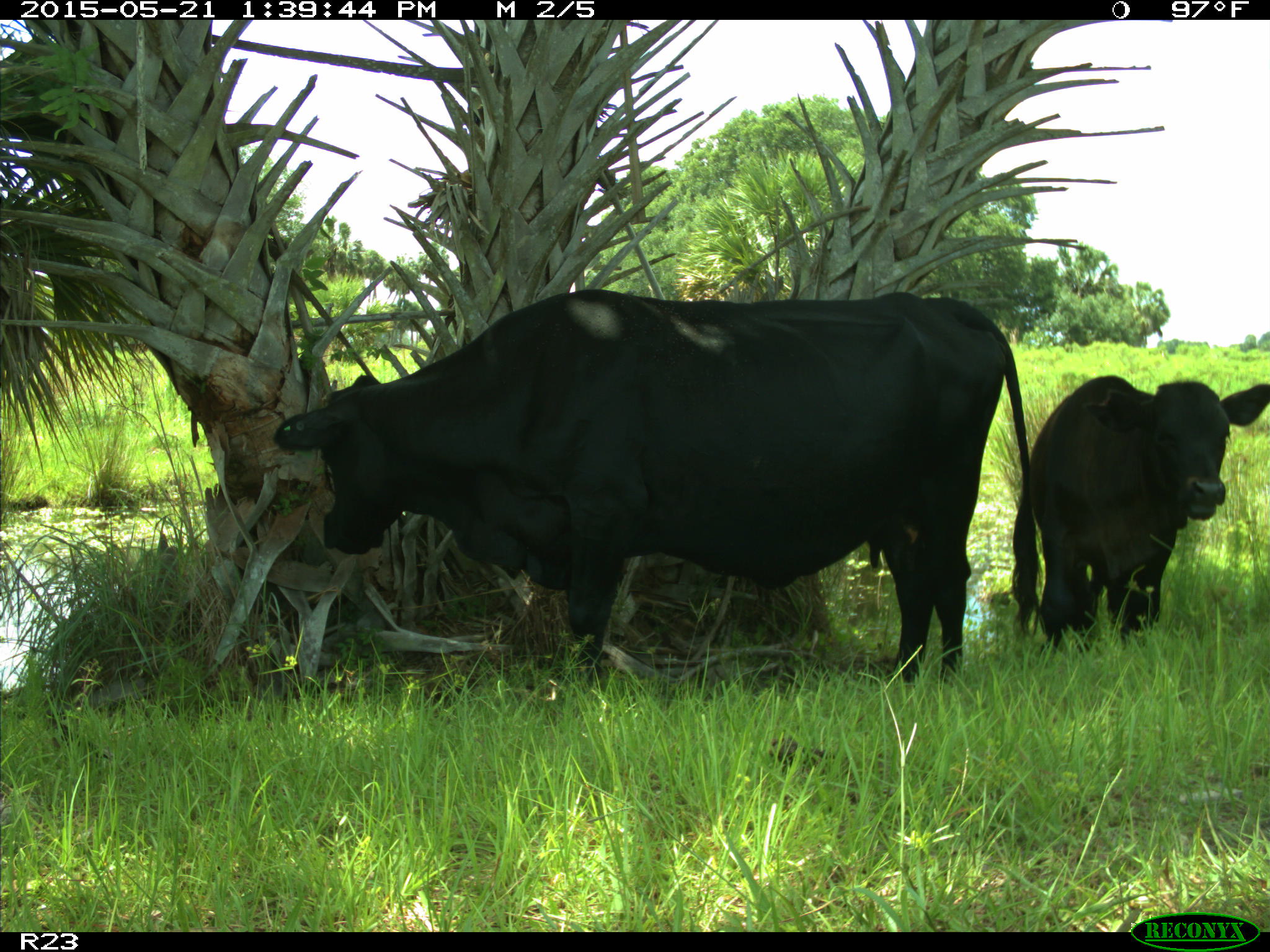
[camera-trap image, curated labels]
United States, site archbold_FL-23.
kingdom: Animalia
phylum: Chordata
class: Mammalia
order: Artiodactyla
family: Bovidae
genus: Bos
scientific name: Bos taurus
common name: domestic cow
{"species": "Bos taurus (domestic cow)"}